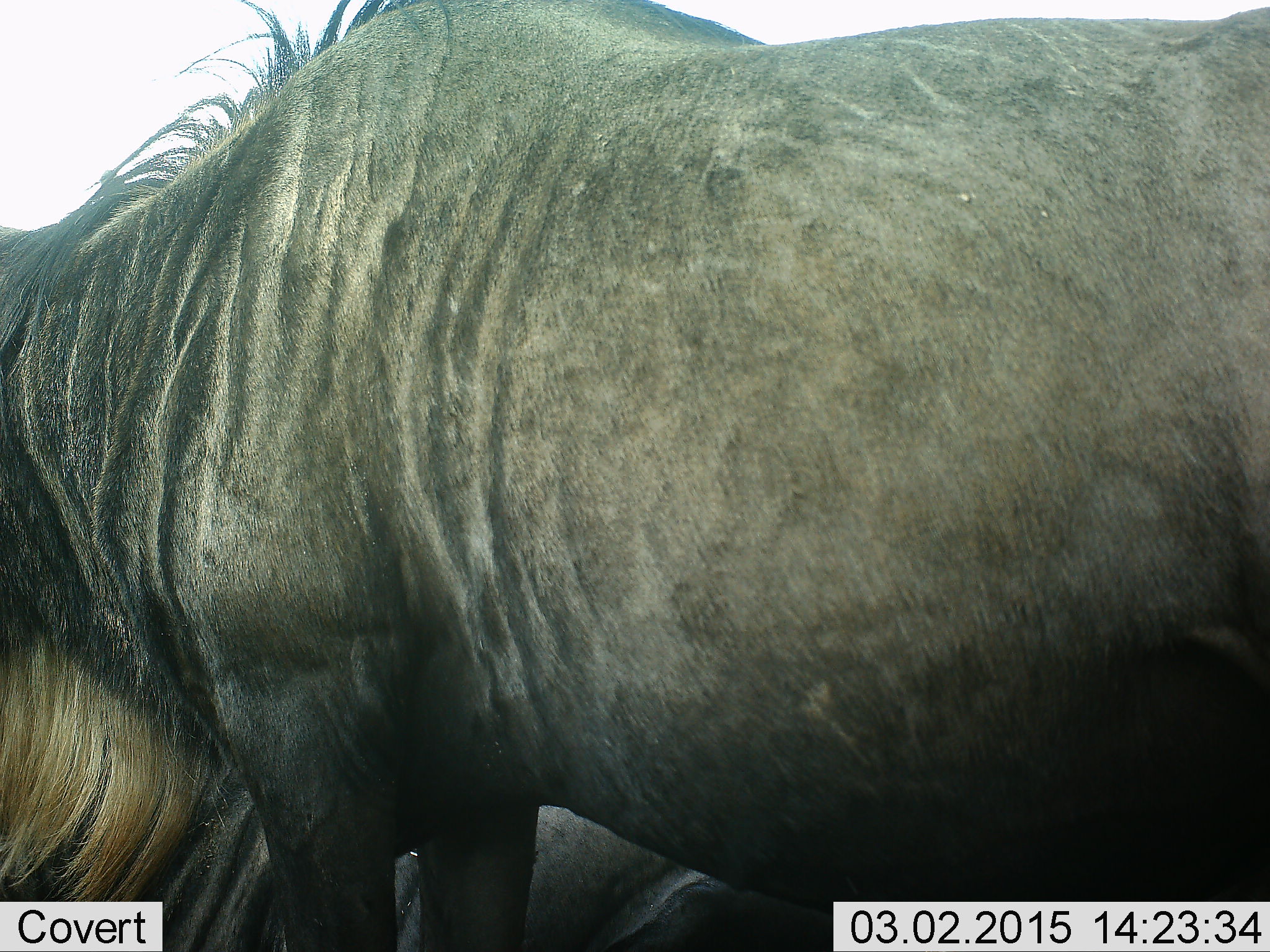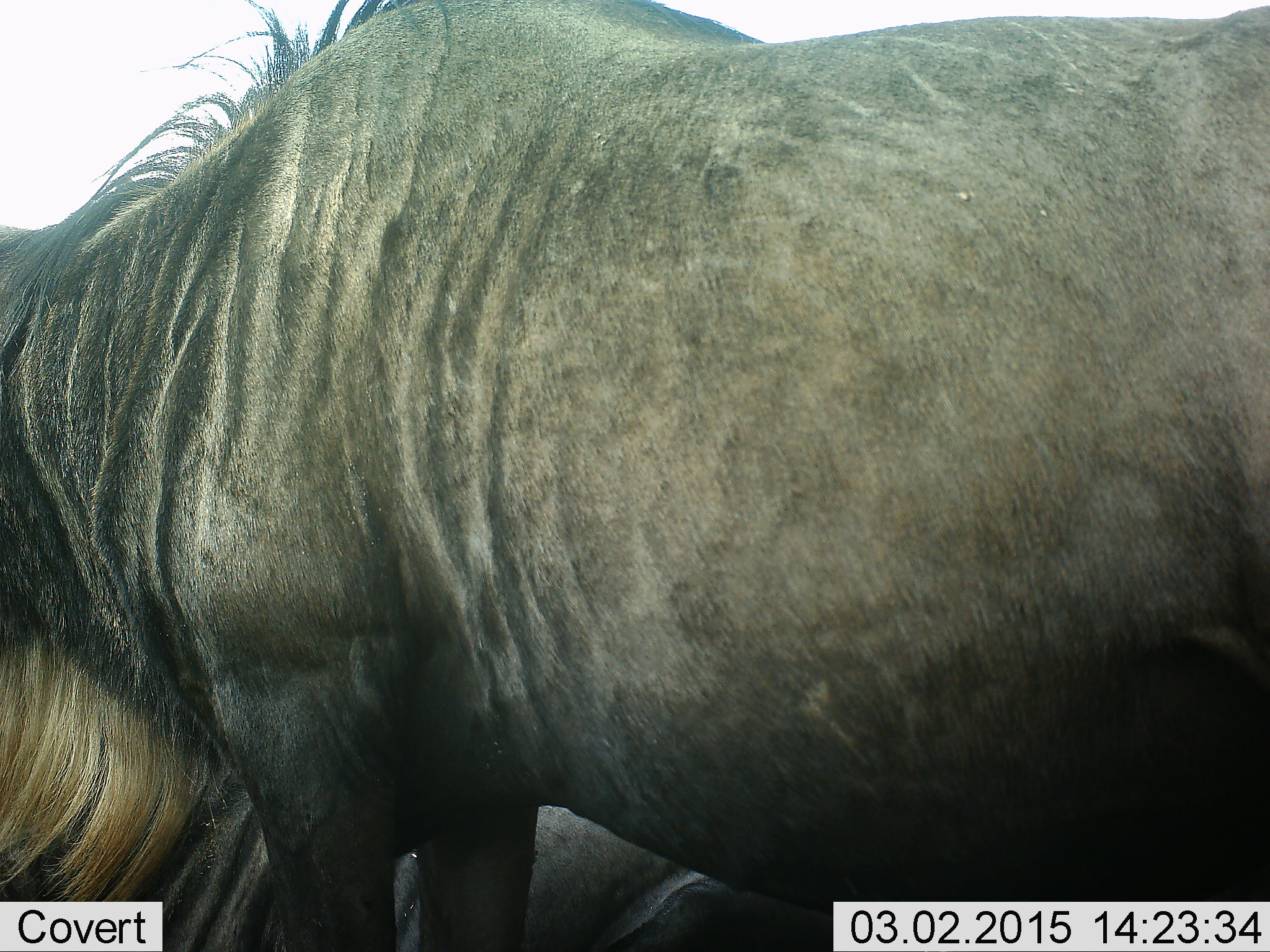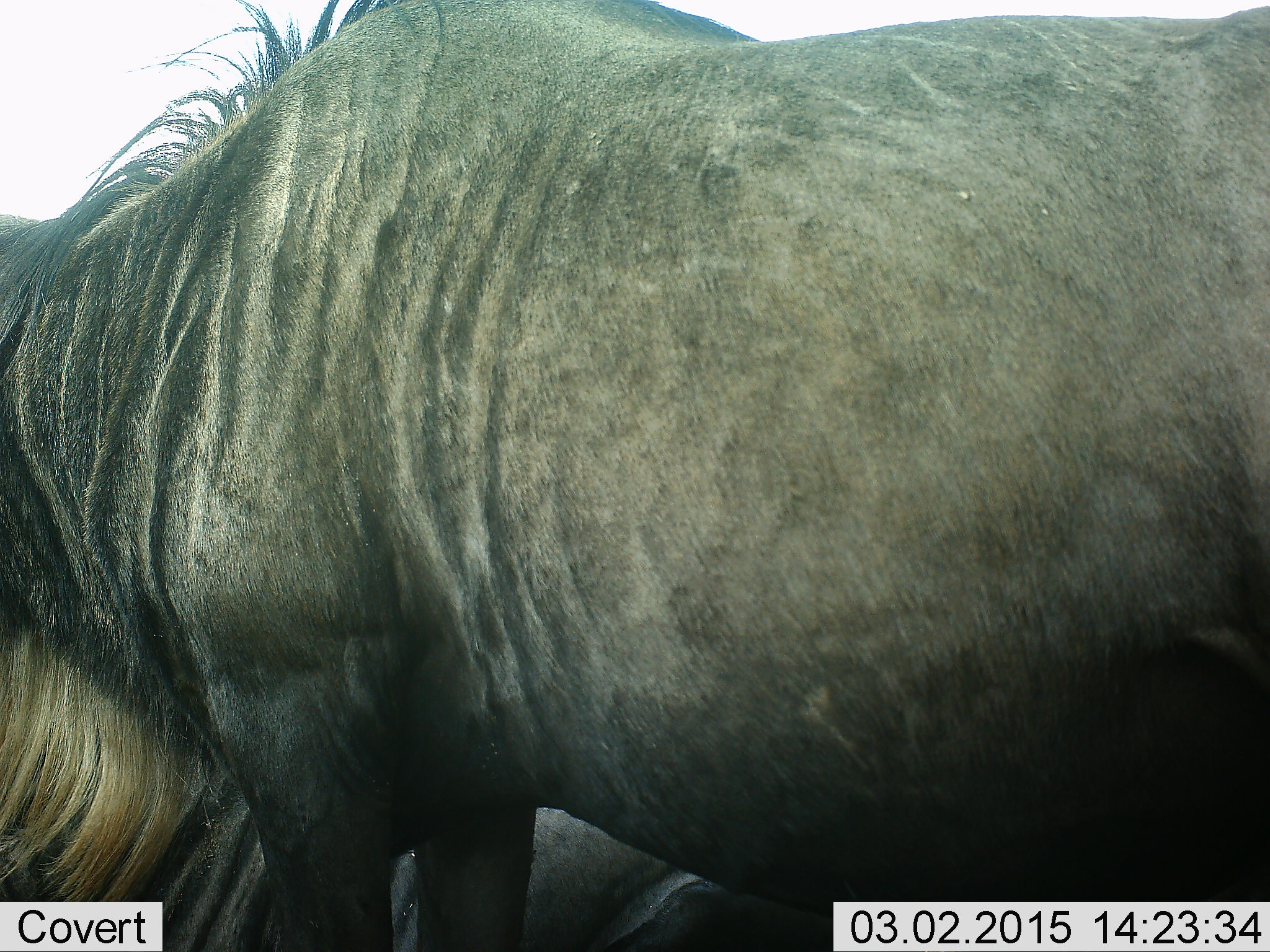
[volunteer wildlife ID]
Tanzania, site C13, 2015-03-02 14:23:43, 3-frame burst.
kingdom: Animalia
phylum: Chordata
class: Mammalia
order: Artiodactyla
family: Bovidae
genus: Connochaetes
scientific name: Connochaetes taurinus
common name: blue wildebeest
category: wildebeest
Wildebeest (blue wildebeest) (Connochaetes taurinus), count 2. Behavior (volunteer vote fractions): standing 100%, resting 60%, moving 0%, interacting 0%. Young present (vote fraction): 0%. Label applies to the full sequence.